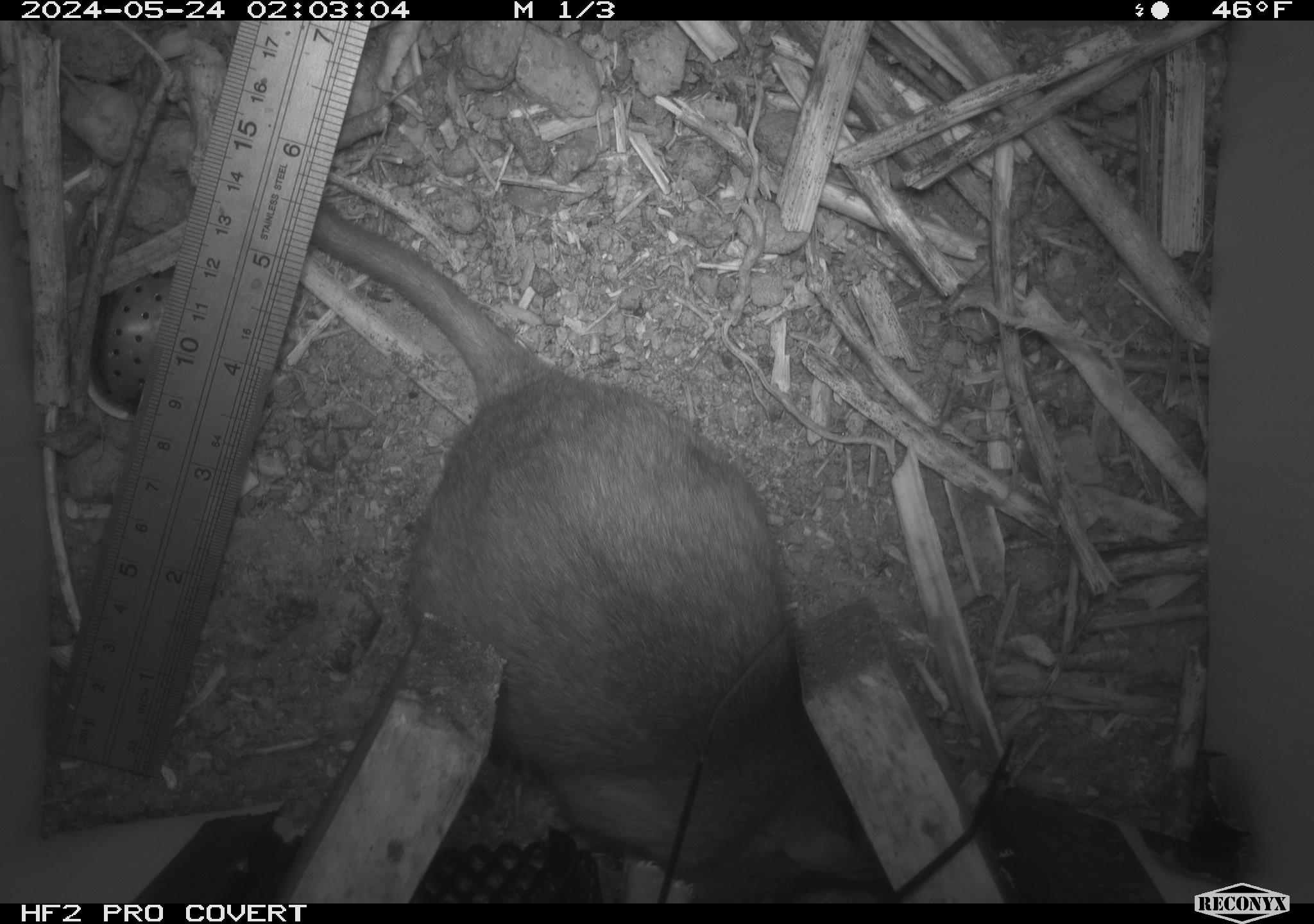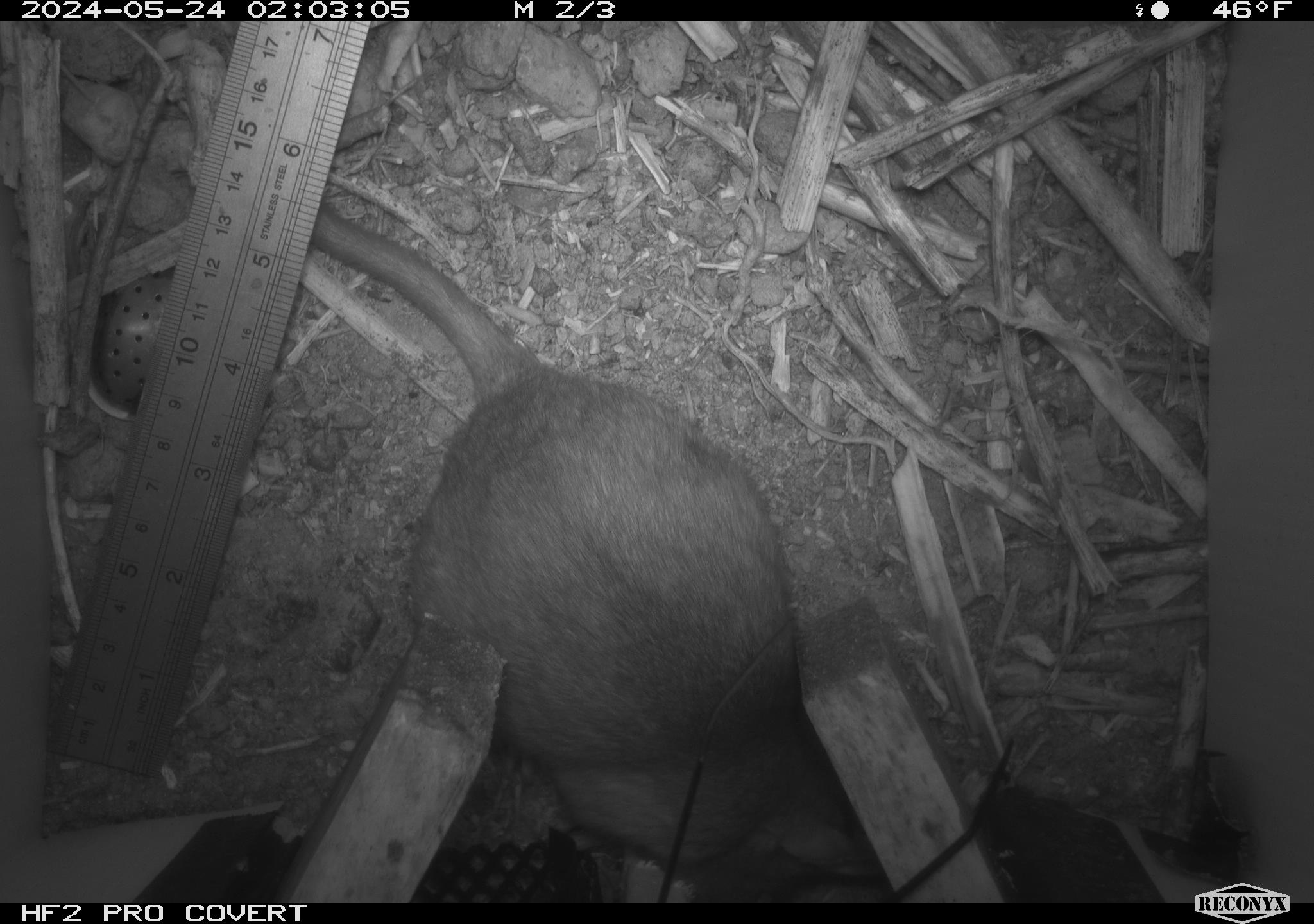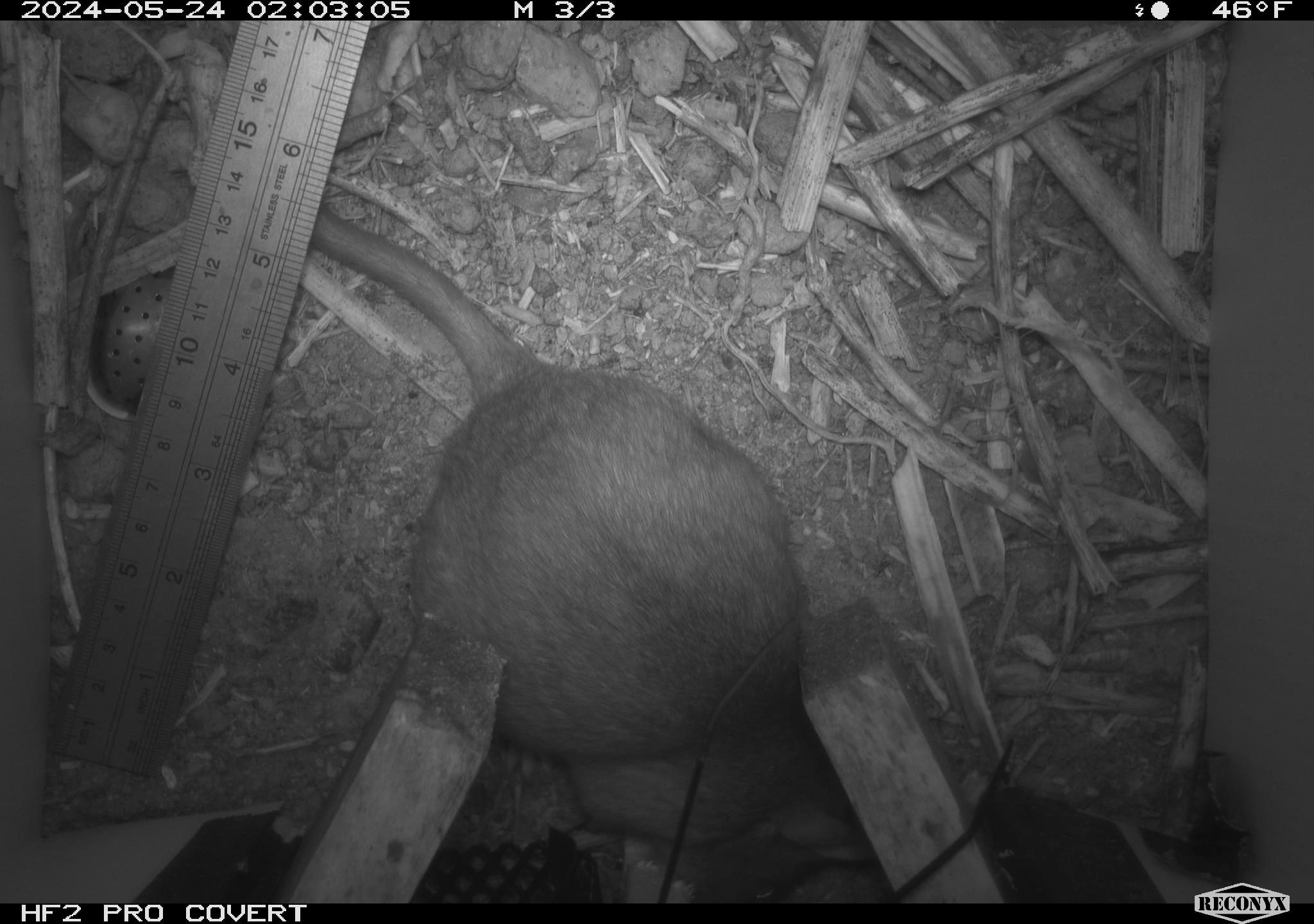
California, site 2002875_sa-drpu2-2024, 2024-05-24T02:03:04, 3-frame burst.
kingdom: Animalia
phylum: Chordata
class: Mammalia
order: Rodentia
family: Cricetidae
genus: Neotoma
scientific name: Neotoma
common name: pack rat or woodrat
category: neotoma species